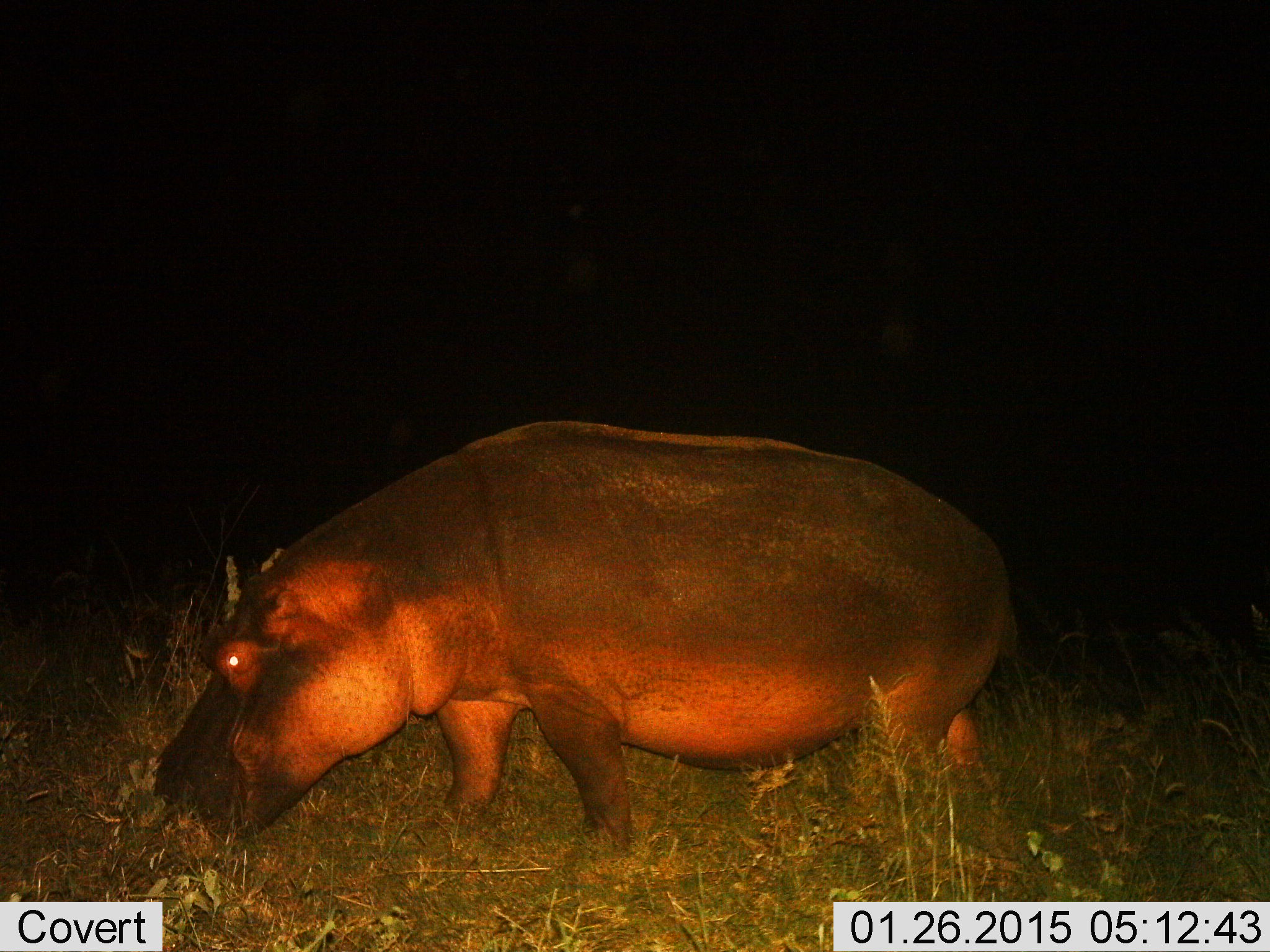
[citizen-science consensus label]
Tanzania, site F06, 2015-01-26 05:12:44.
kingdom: Animalia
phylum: Chordata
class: Mammalia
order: Artiodactyla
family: Hippopotamidae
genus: Hippopotamus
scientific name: Hippopotamus amphibius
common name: hippopotamus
Hippopotamus (Hippopotamus amphibius), count 1. Behavior (volunteer vote fractions): standing 40%, resting 0%, moving 20%, interacting 0%. Young present (vote fraction): 0%. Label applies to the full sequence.